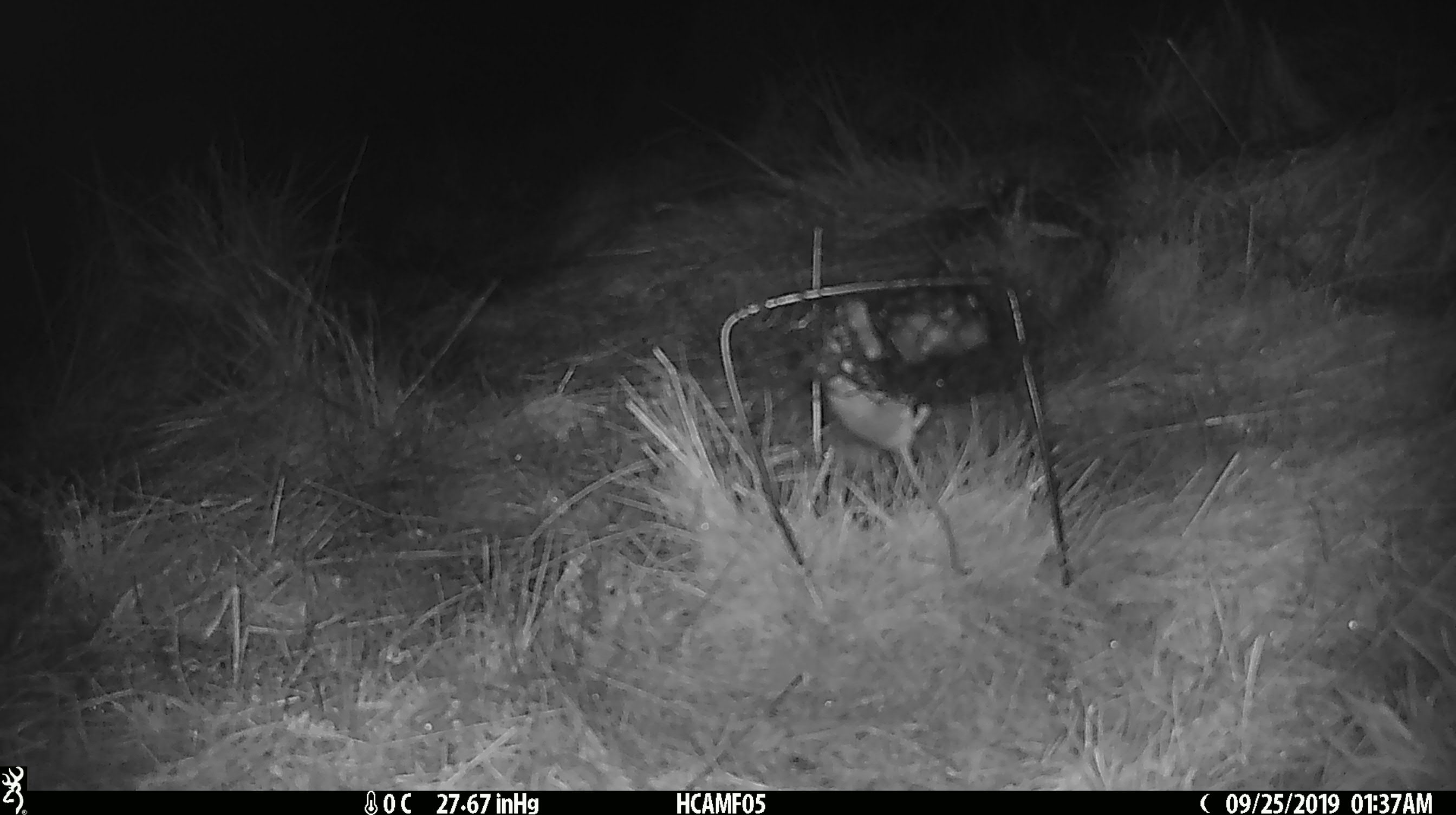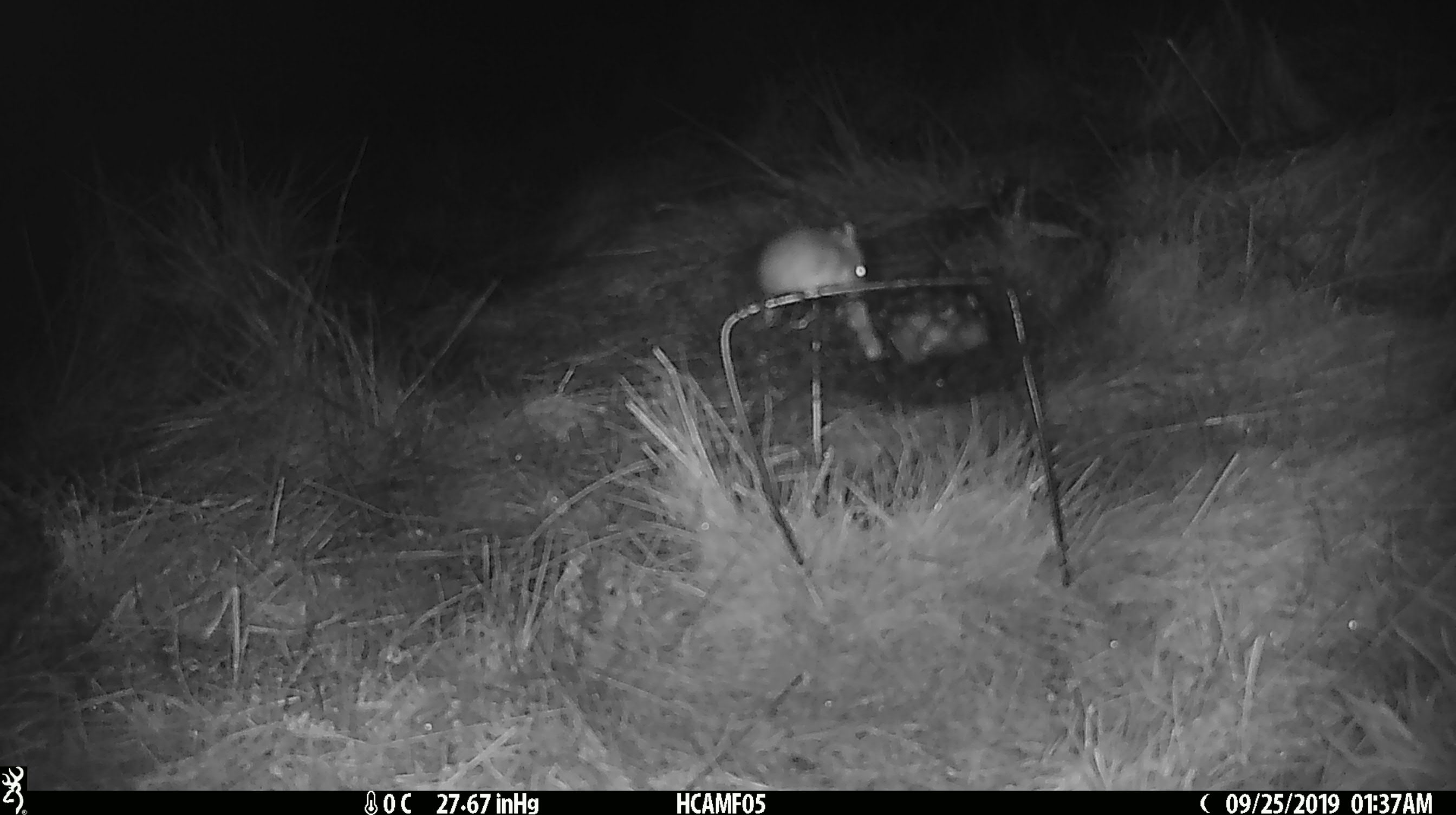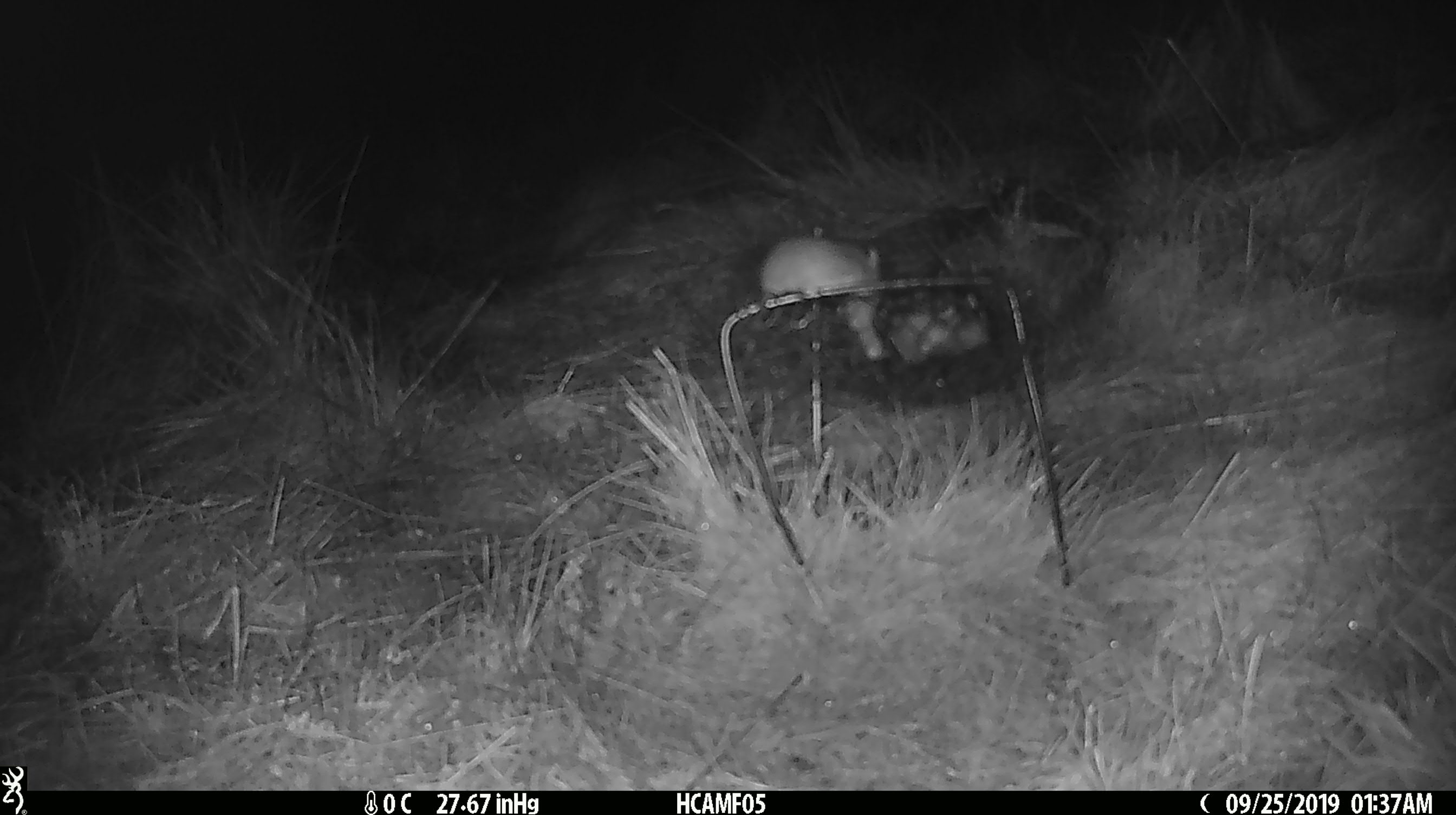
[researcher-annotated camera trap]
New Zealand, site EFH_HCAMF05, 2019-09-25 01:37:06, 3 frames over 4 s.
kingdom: Animalia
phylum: Chordata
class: Mammalia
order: Rodentia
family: Muridae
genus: Mus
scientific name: Mus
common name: mouse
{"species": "mouse (Mus)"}